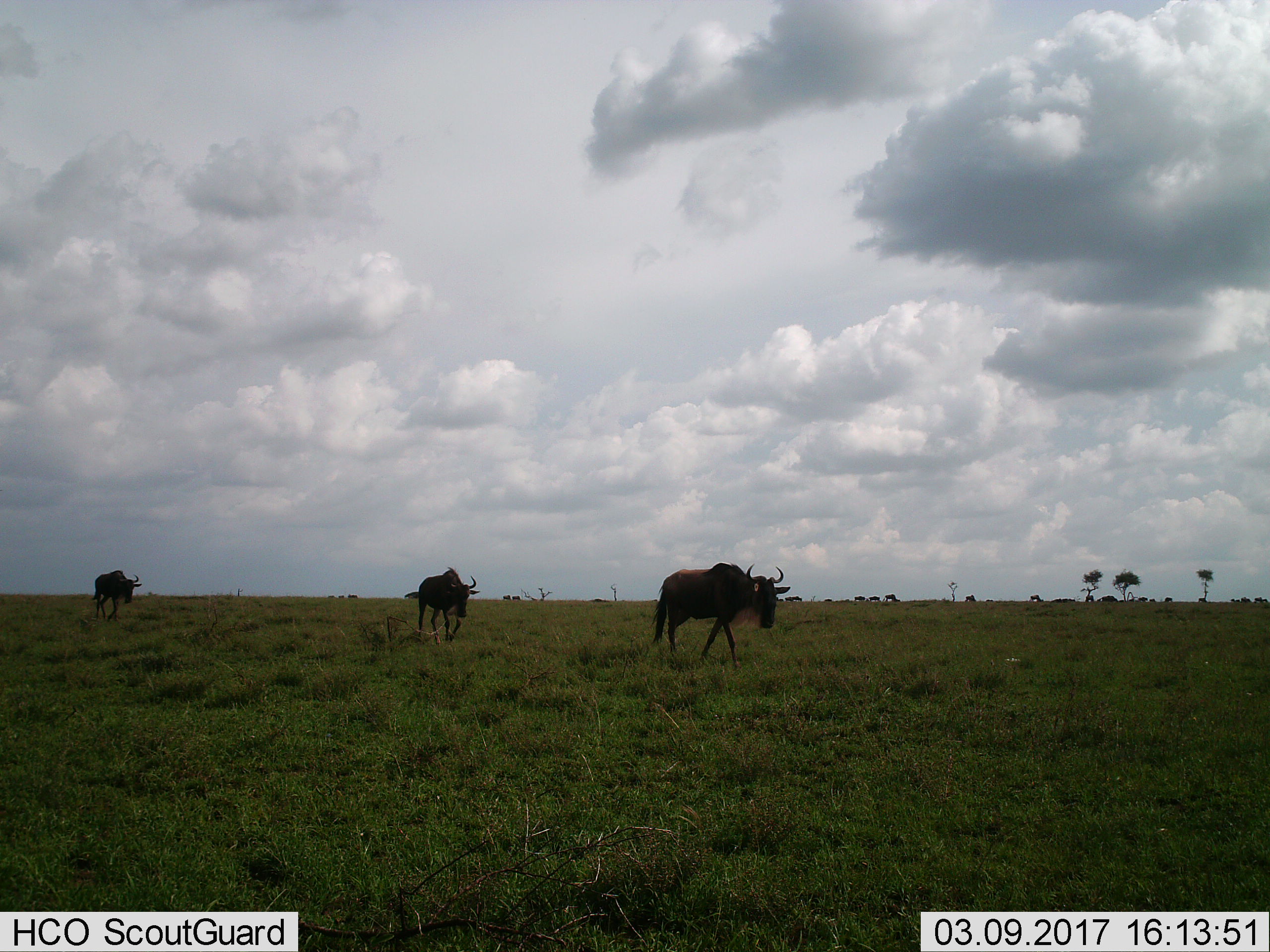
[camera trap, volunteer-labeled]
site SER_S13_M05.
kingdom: Animalia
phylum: Chordata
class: Mammalia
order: Artiodactyla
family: Bovidae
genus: Connochaetes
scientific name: Connochaetes taurinus taurinus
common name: blue wildebeest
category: wildebeestblue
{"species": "wildebeestblue (blue wildebeest) (Connochaetes taurinus taurinus)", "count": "11-50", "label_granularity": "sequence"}